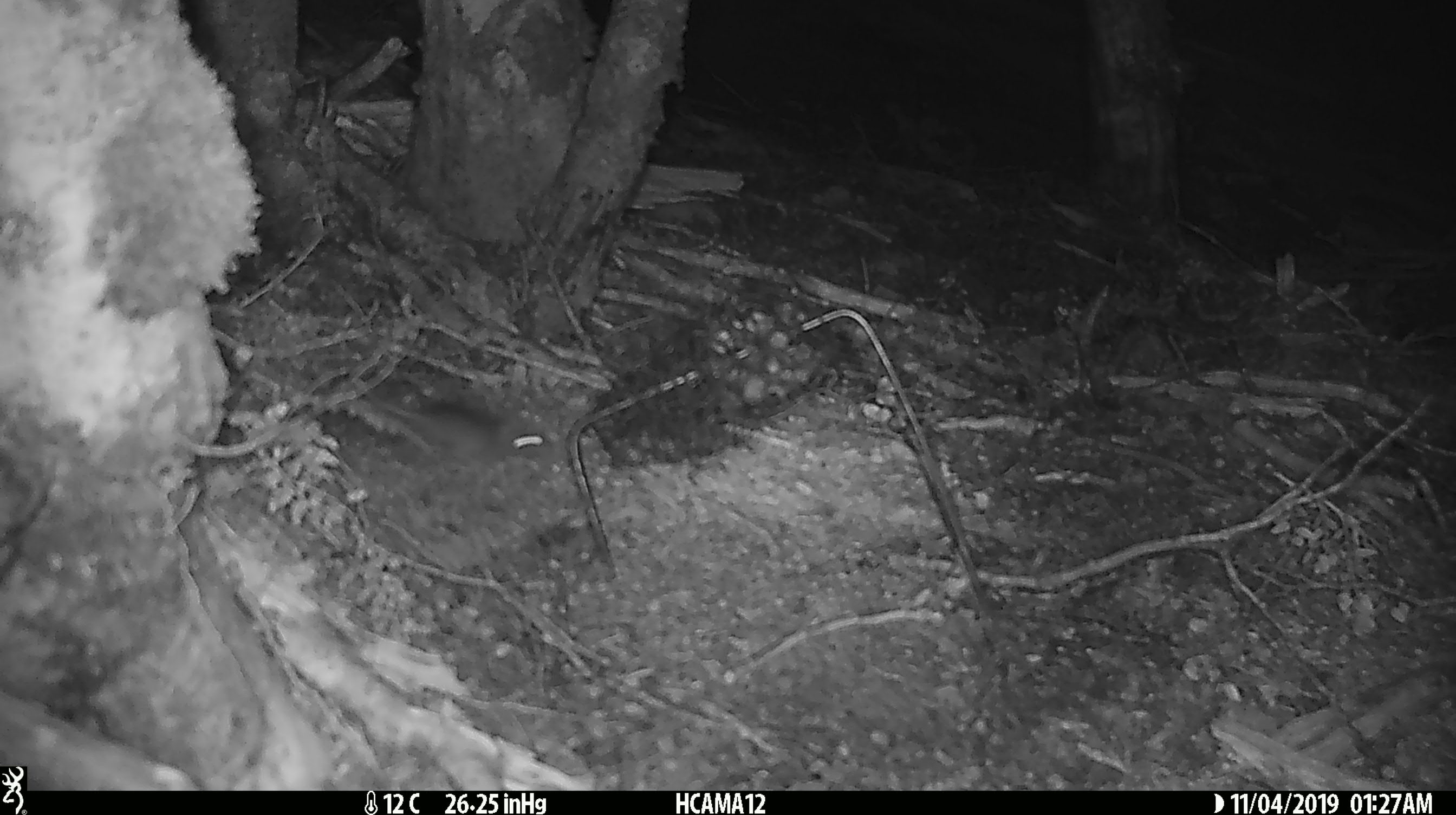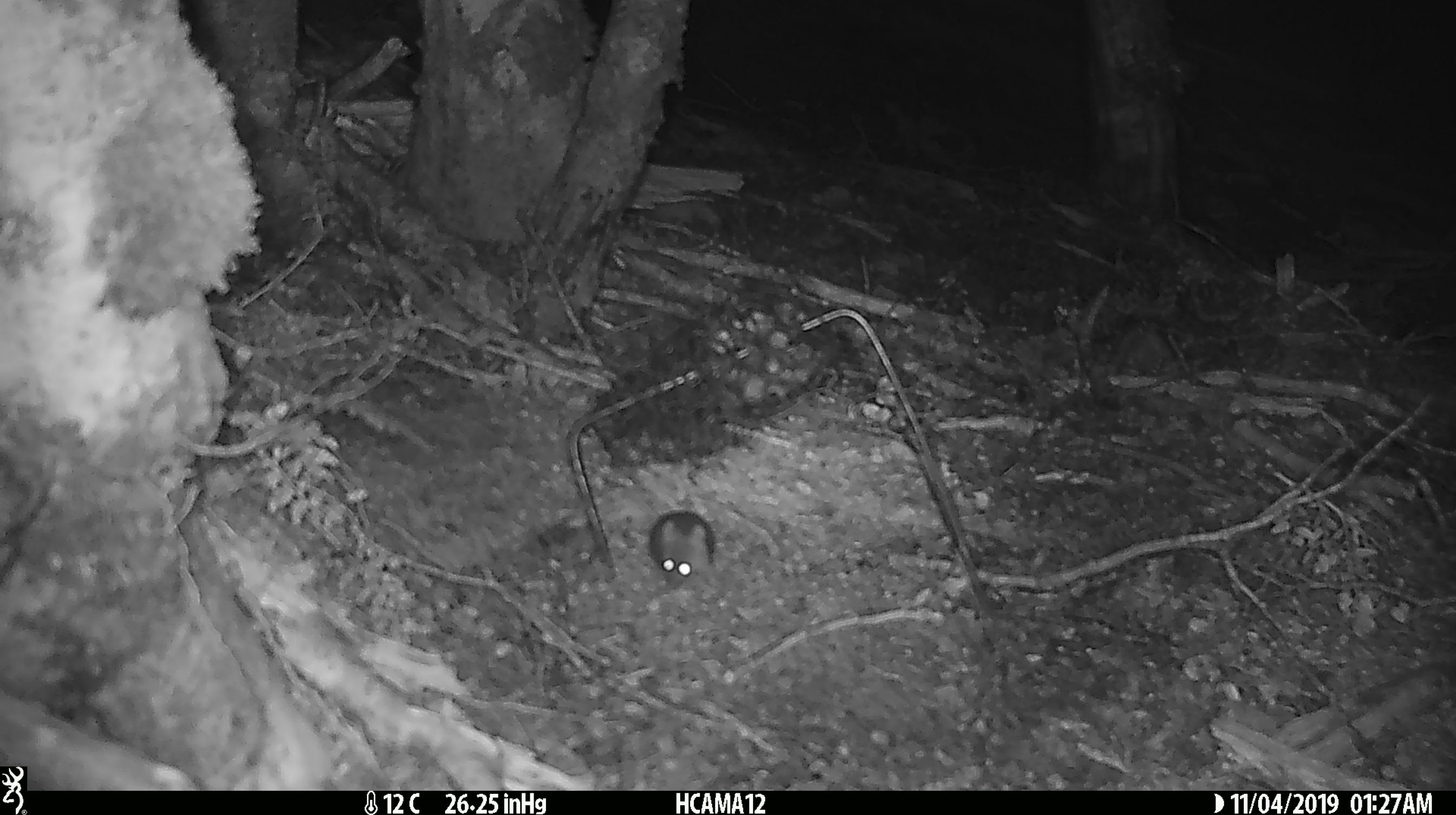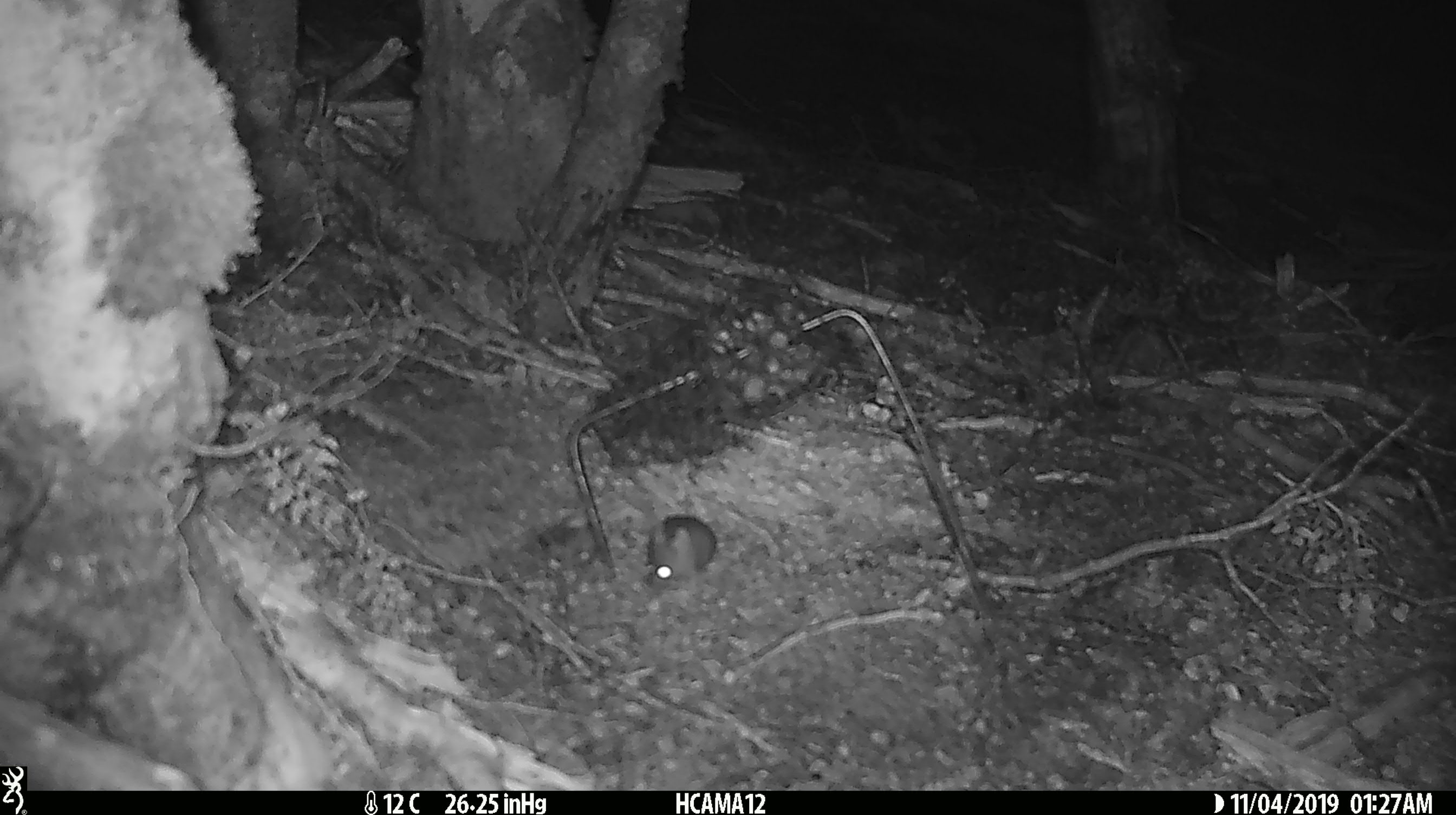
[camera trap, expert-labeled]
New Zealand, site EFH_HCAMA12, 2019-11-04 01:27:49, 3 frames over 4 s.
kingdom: Animalia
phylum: Chordata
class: Mammalia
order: Rodentia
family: Muridae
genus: Mus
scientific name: Mus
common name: mouse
Mouse (Mus).